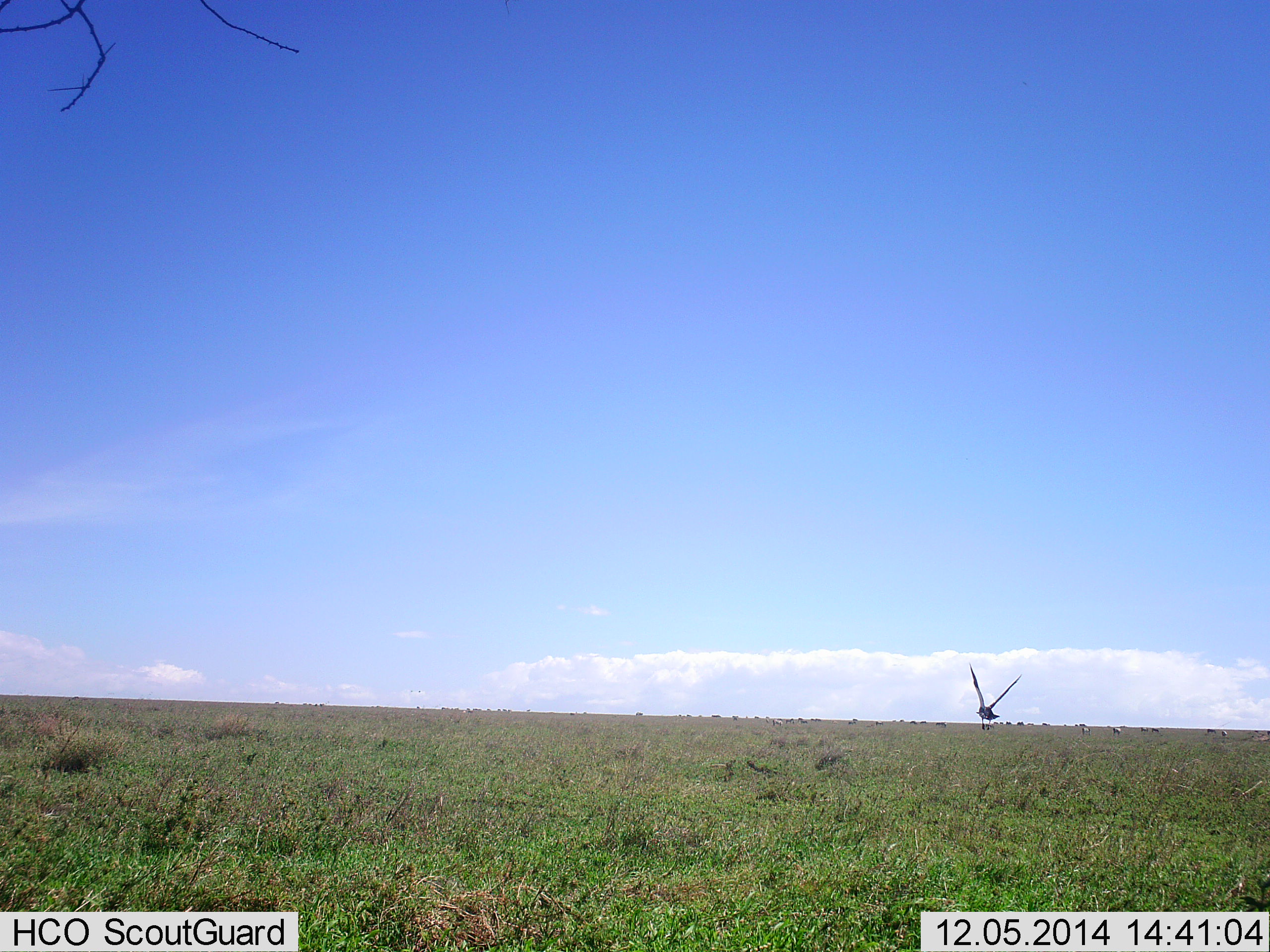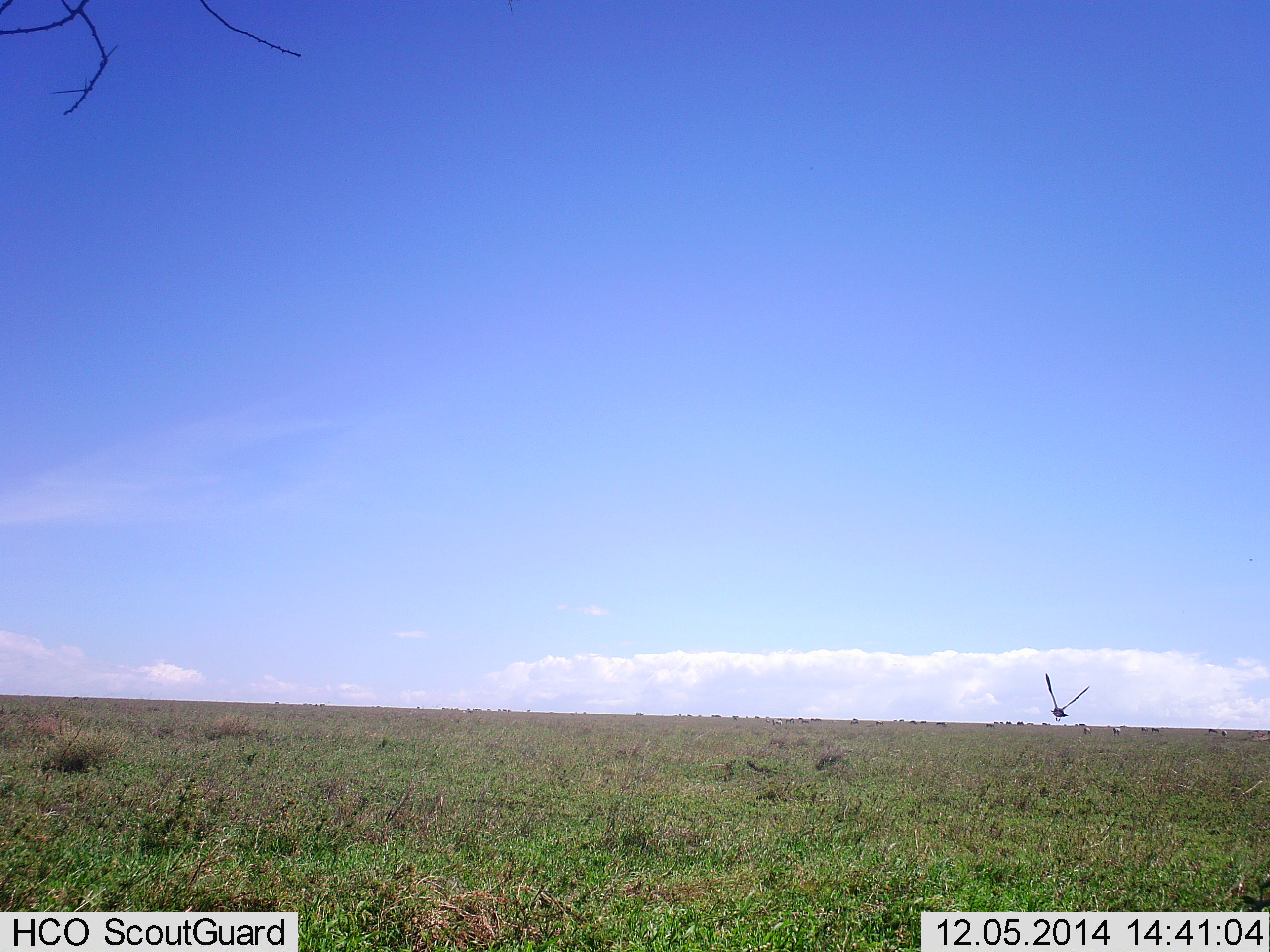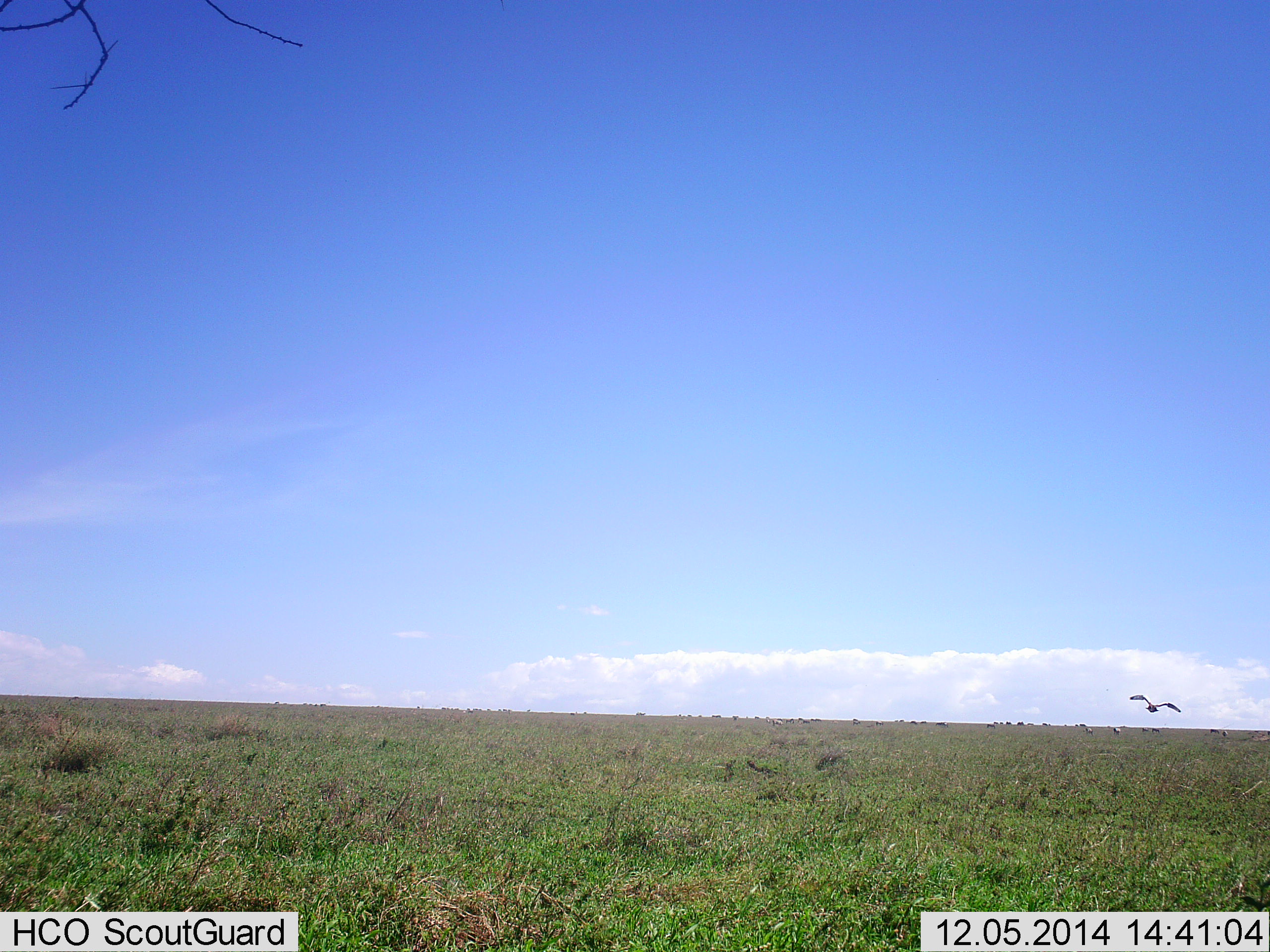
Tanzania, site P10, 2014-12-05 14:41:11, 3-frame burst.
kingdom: Animalia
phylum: Chordata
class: Aves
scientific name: Aves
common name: bird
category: otherbird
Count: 1.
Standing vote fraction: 0%.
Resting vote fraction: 0%.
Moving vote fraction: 100%.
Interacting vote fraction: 0%.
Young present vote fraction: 0%.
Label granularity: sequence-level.